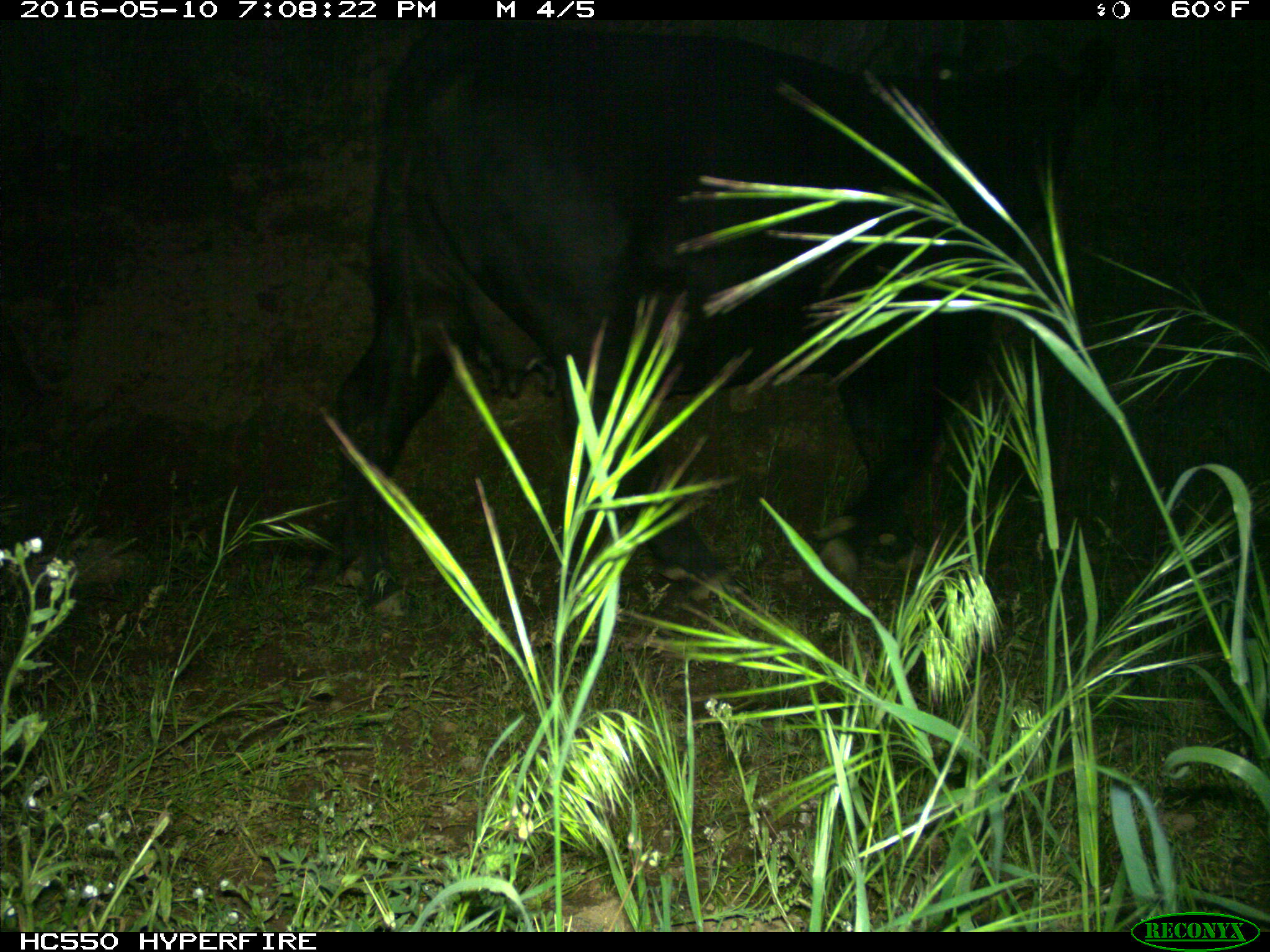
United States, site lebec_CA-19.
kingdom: Animalia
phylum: Chordata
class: Mammalia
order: Artiodactyla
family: Bovidae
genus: Bos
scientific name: Bos taurus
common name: domestic cow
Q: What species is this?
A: Bos taurus (domestic cow).